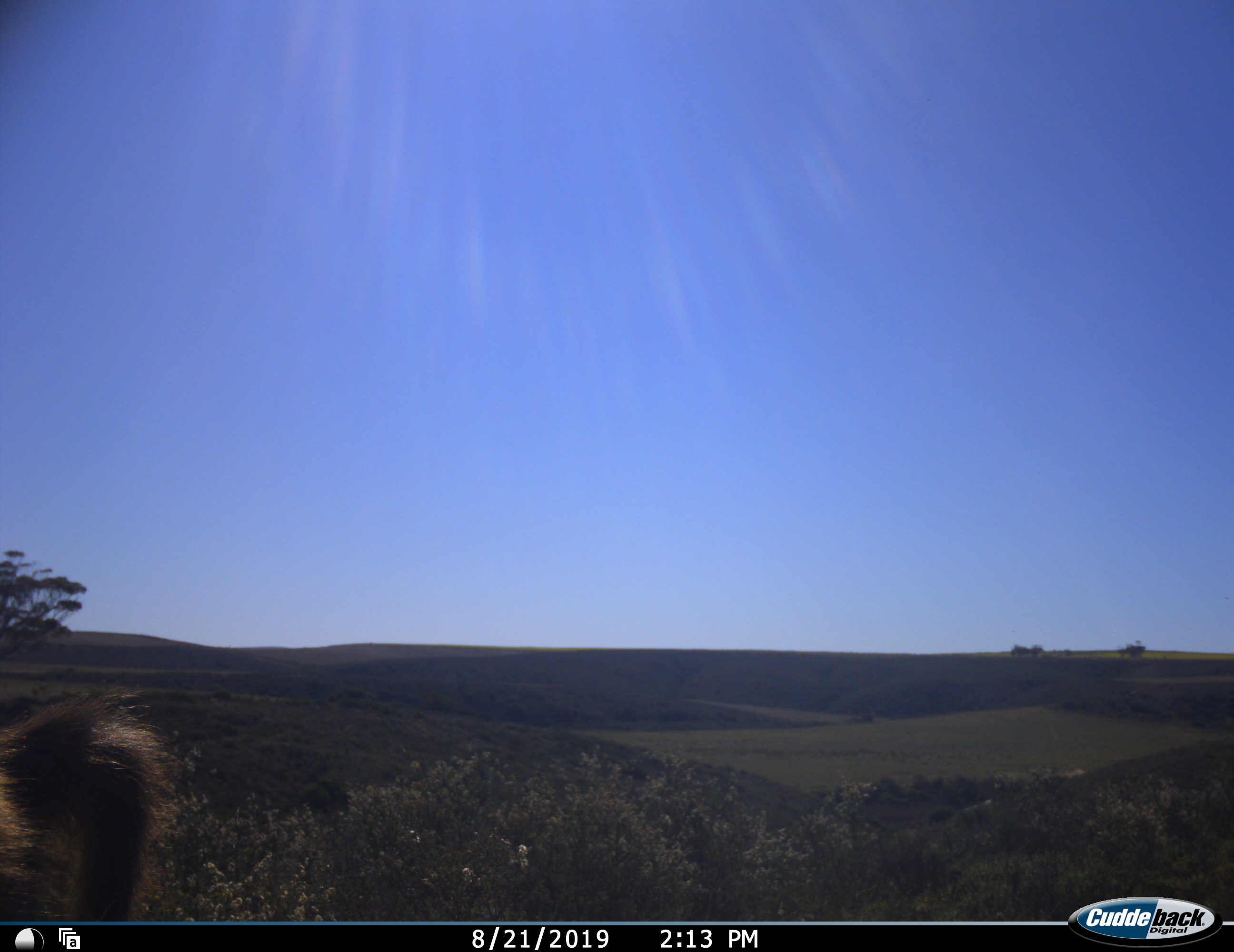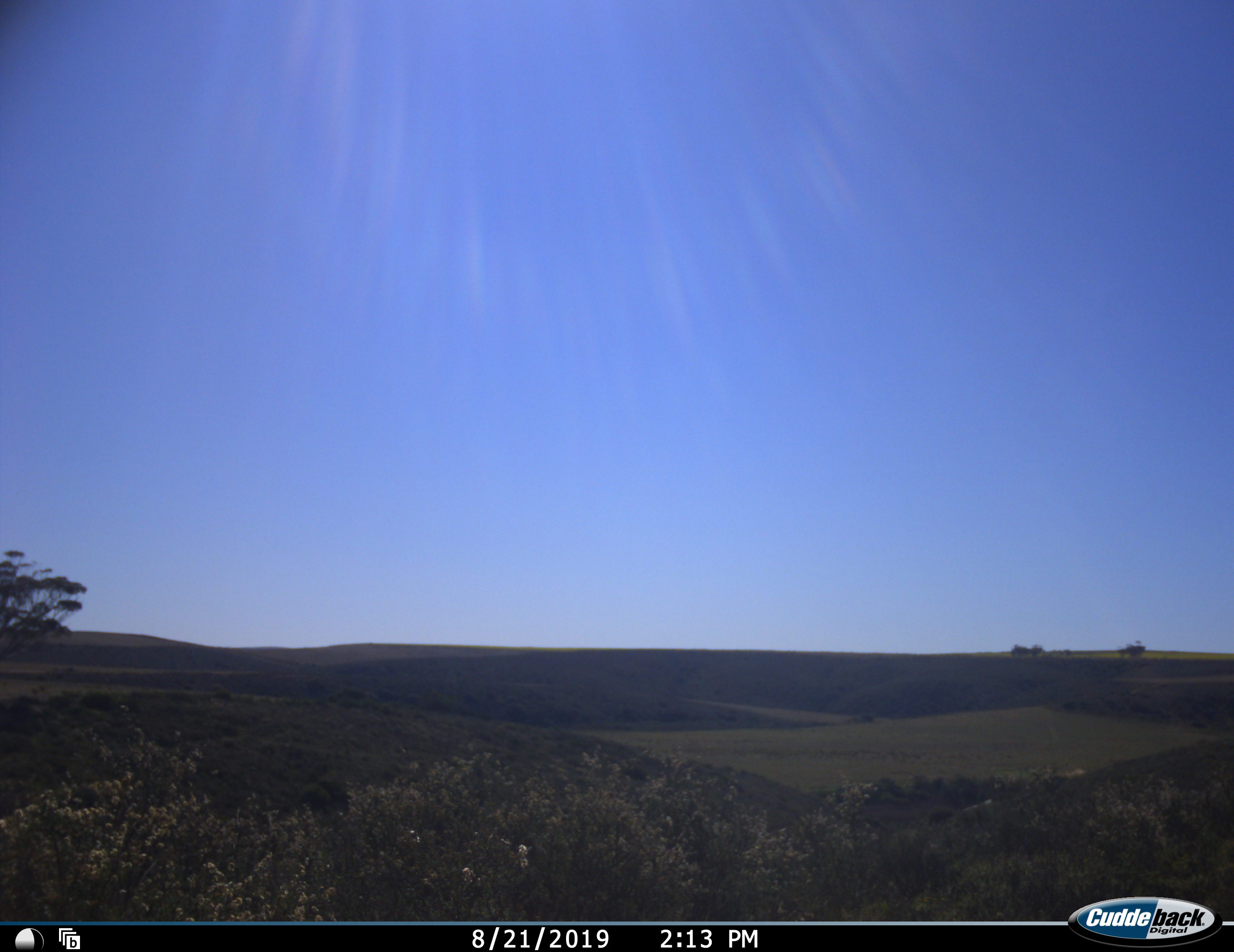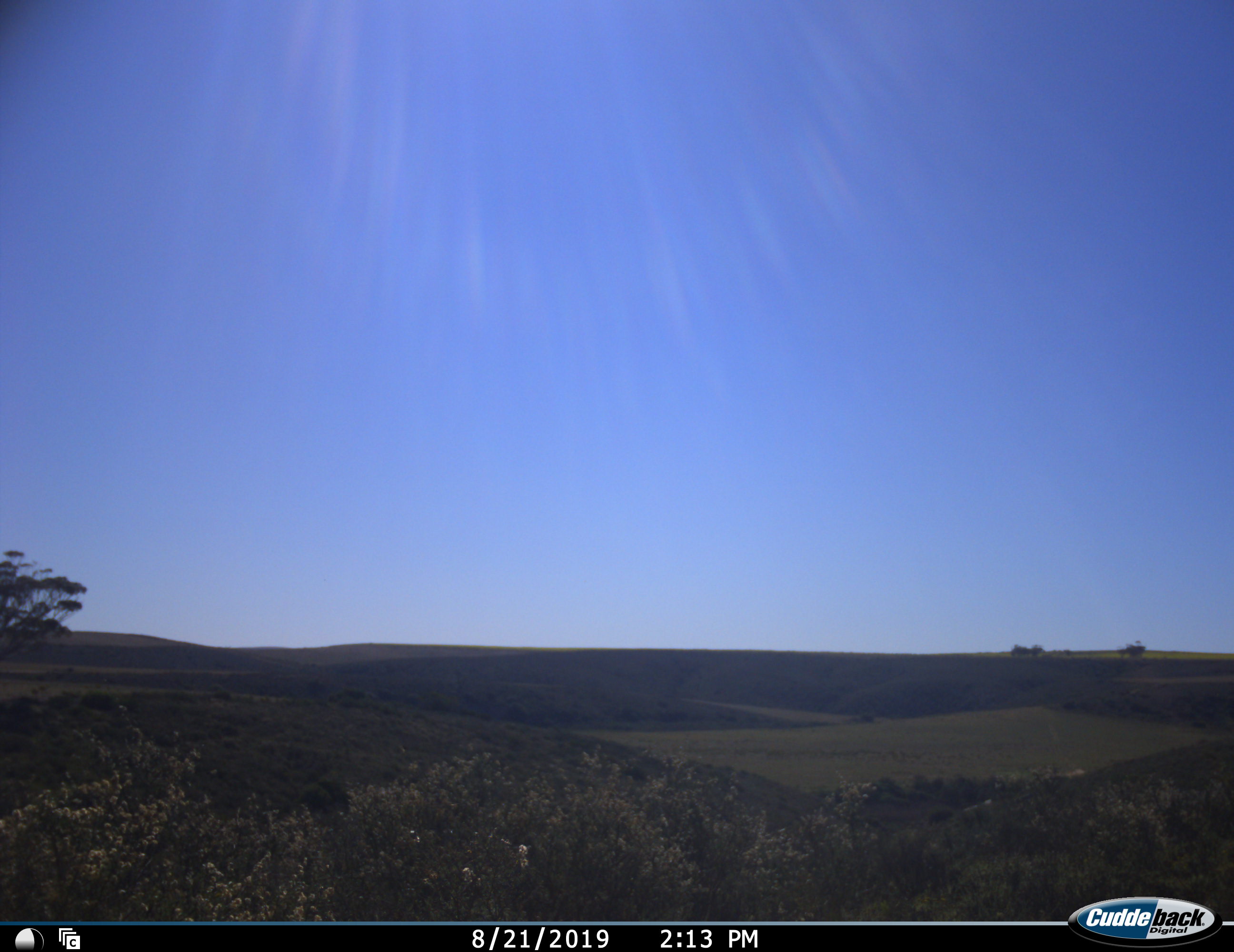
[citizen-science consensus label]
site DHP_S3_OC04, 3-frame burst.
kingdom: Animalia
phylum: Chordata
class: Mammalia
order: Primates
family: Cercopithecidae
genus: Papio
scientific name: Papio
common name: baboon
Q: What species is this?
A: Baboon (Papio).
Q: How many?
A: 1.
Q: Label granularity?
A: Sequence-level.